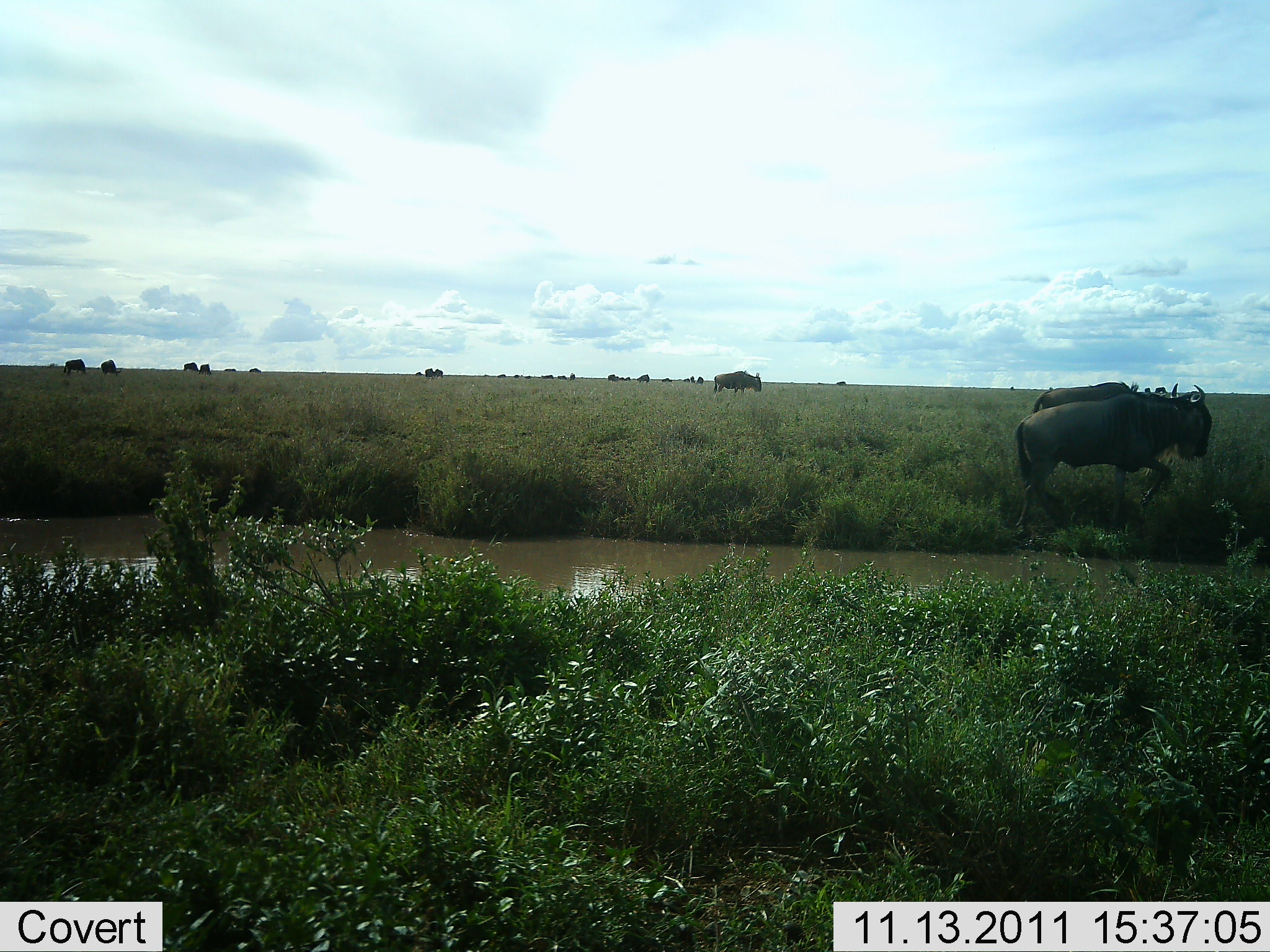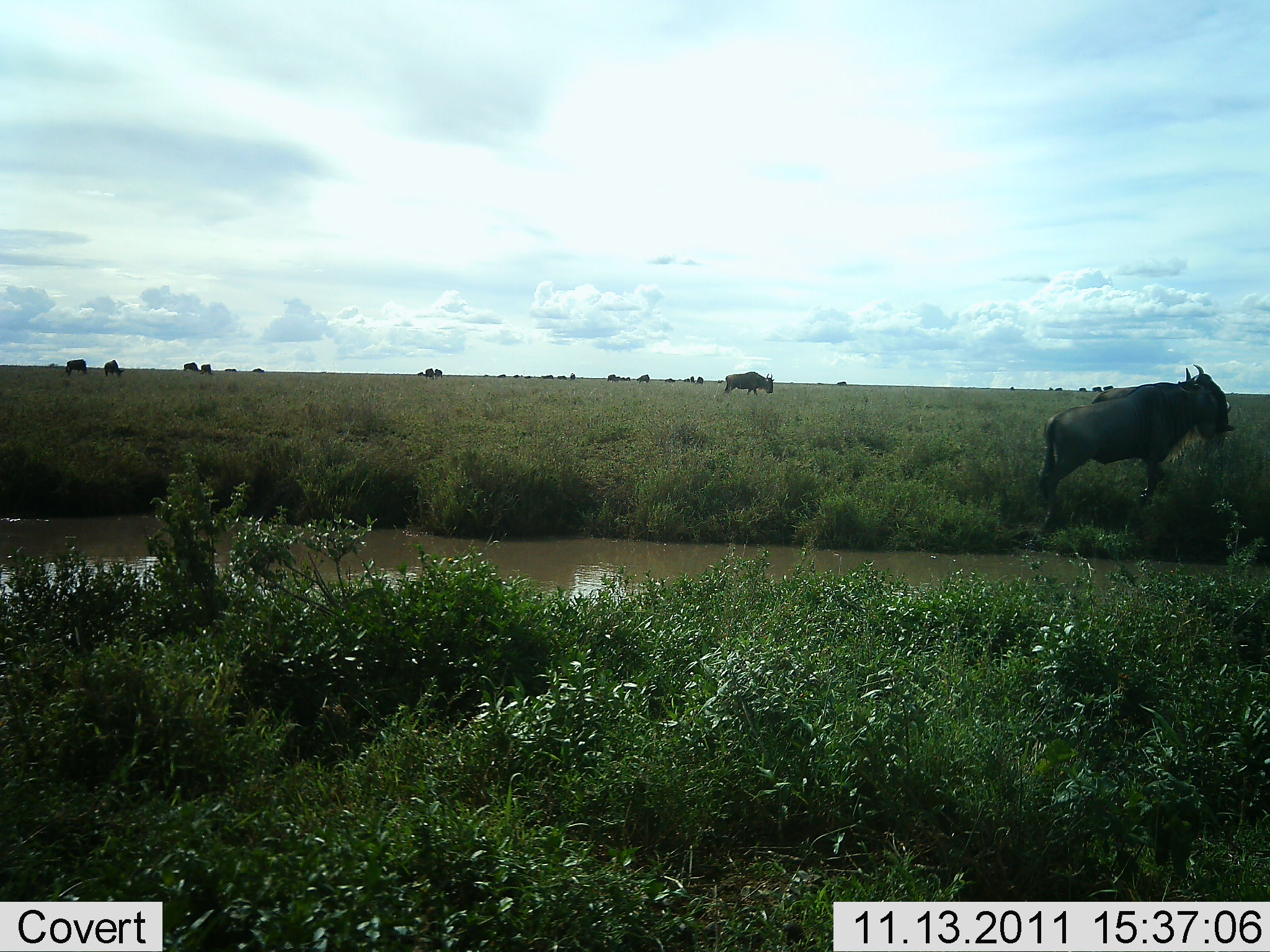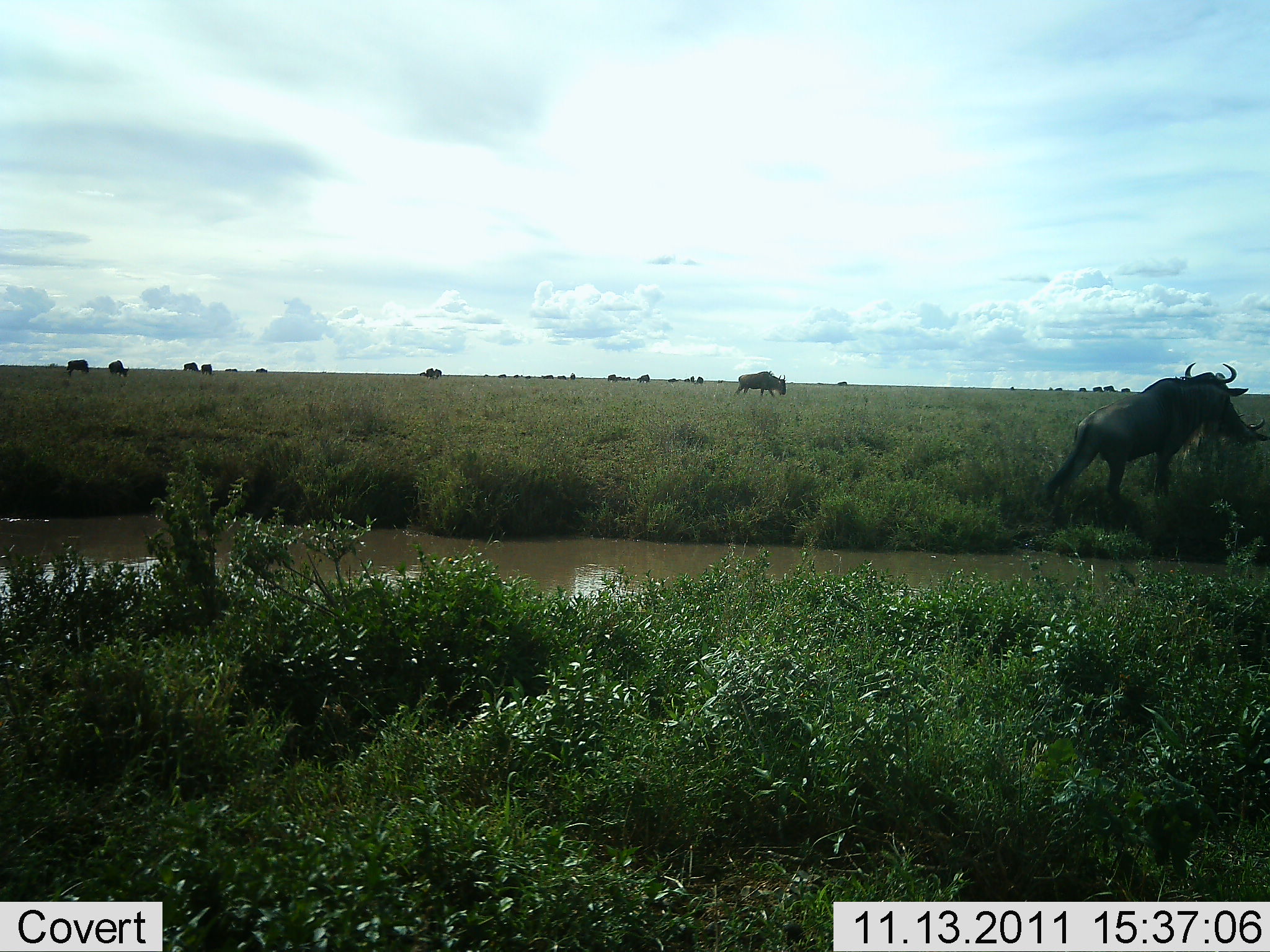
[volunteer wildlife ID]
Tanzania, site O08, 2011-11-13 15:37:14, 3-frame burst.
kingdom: Animalia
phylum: Chordata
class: Mammalia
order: Artiodactyla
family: Bovidae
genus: Connochaetes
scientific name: Connochaetes taurinus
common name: blue wildebeest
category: wildebeest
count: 11-50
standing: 60%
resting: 0%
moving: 90%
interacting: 0%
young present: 0%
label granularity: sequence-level